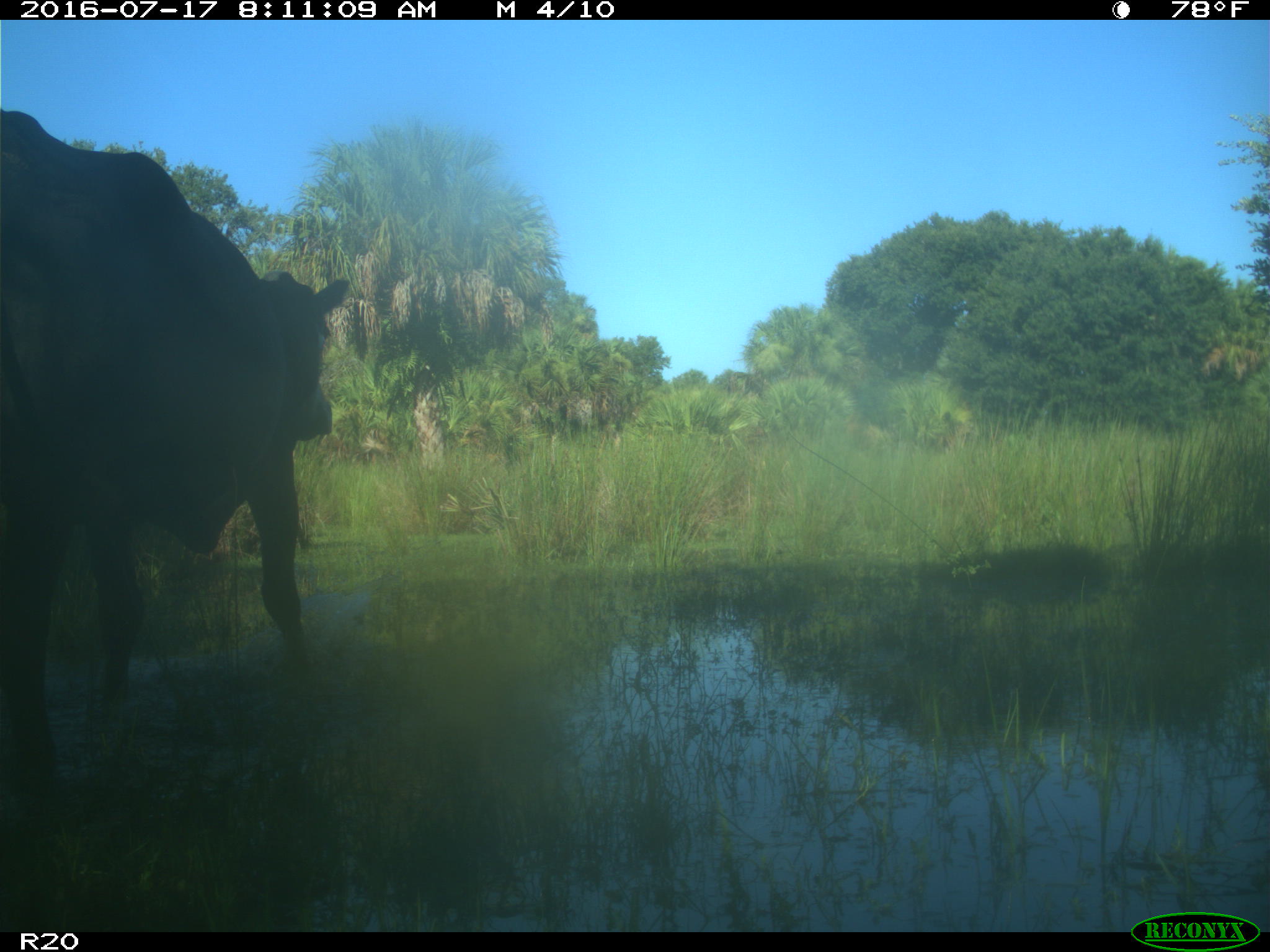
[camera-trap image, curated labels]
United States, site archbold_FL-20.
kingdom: Animalia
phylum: Chordata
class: Mammalia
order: Artiodactyla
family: Bovidae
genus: Bos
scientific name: Bos taurus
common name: domestic cow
Bos taurus (domestic cow).